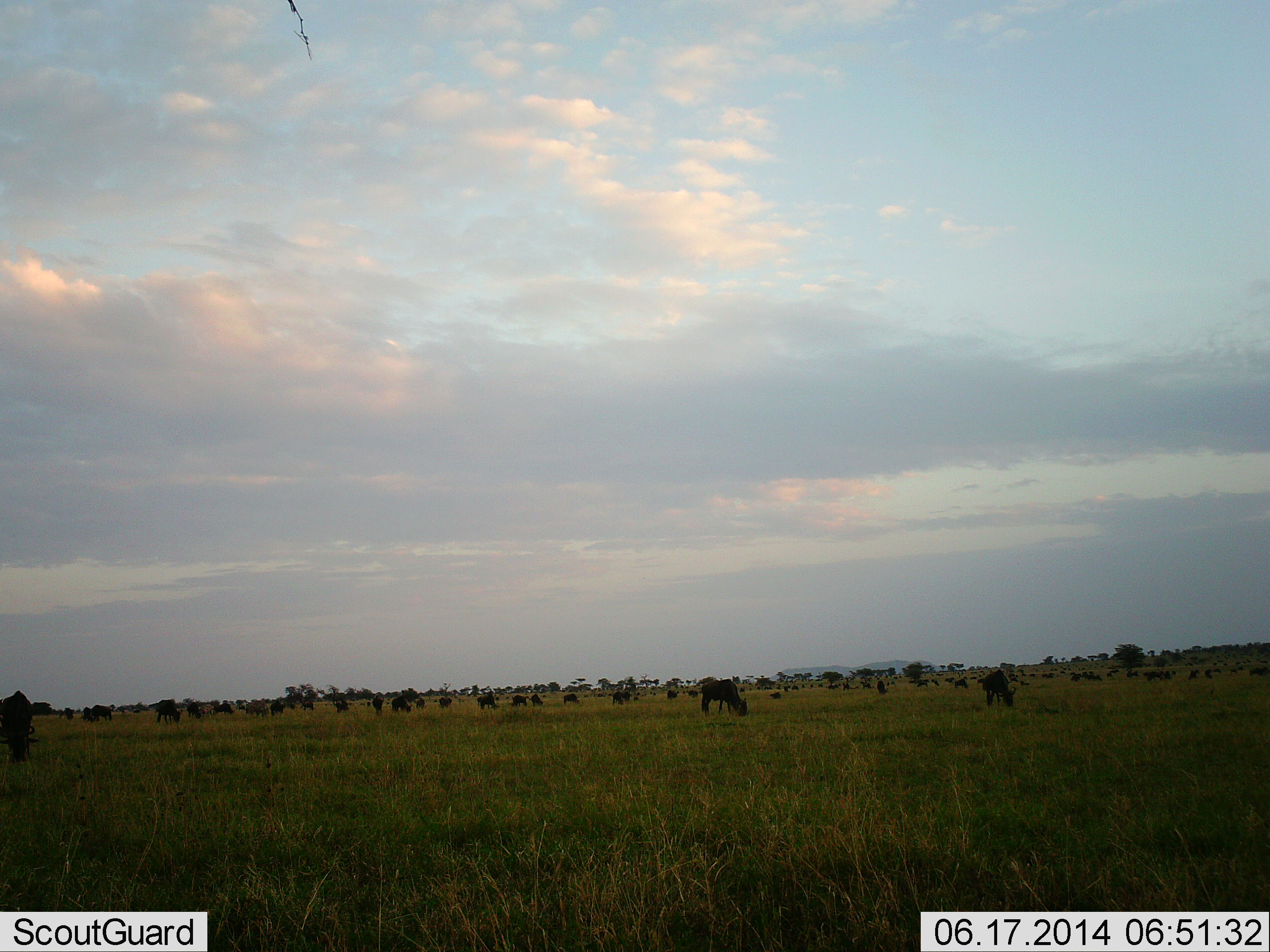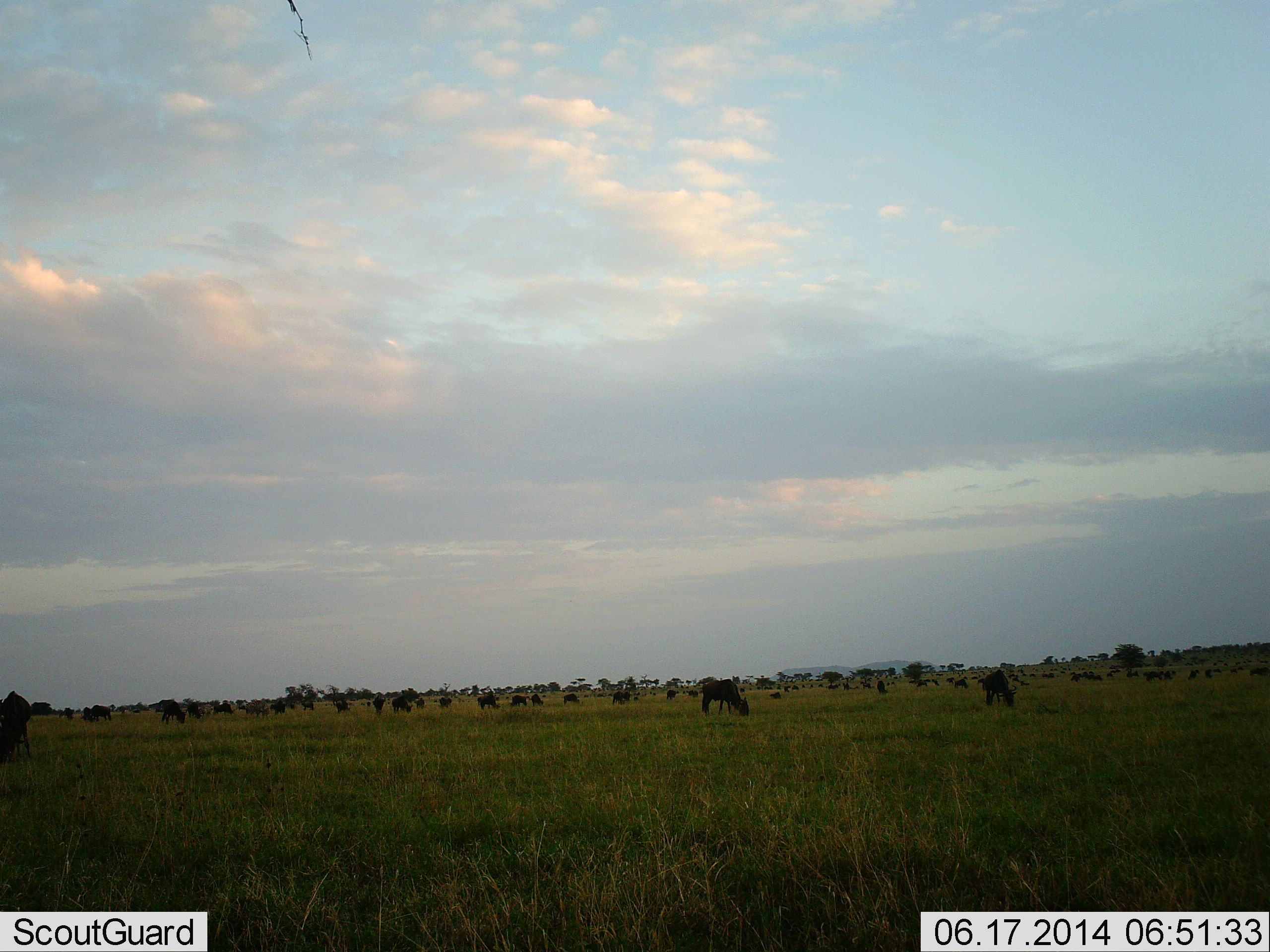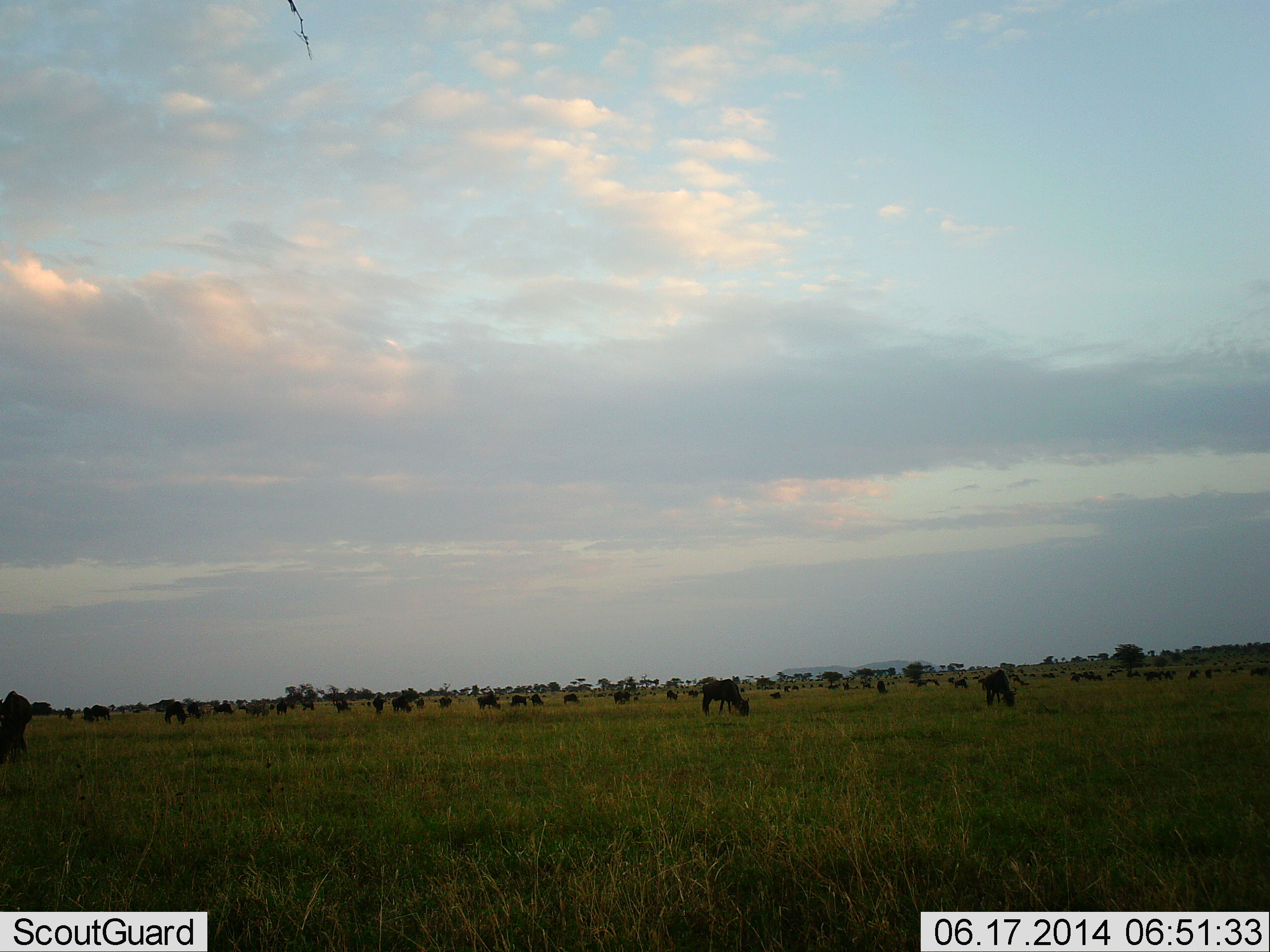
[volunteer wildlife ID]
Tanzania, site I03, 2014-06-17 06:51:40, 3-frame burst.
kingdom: Animalia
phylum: Chordata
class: Mammalia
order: Artiodactyla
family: Bovidae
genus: Connochaetes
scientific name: Connochaetes taurinus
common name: blue wildebeest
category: wildebeest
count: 11-50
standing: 30%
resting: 0%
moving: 10%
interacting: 0%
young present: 0%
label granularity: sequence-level